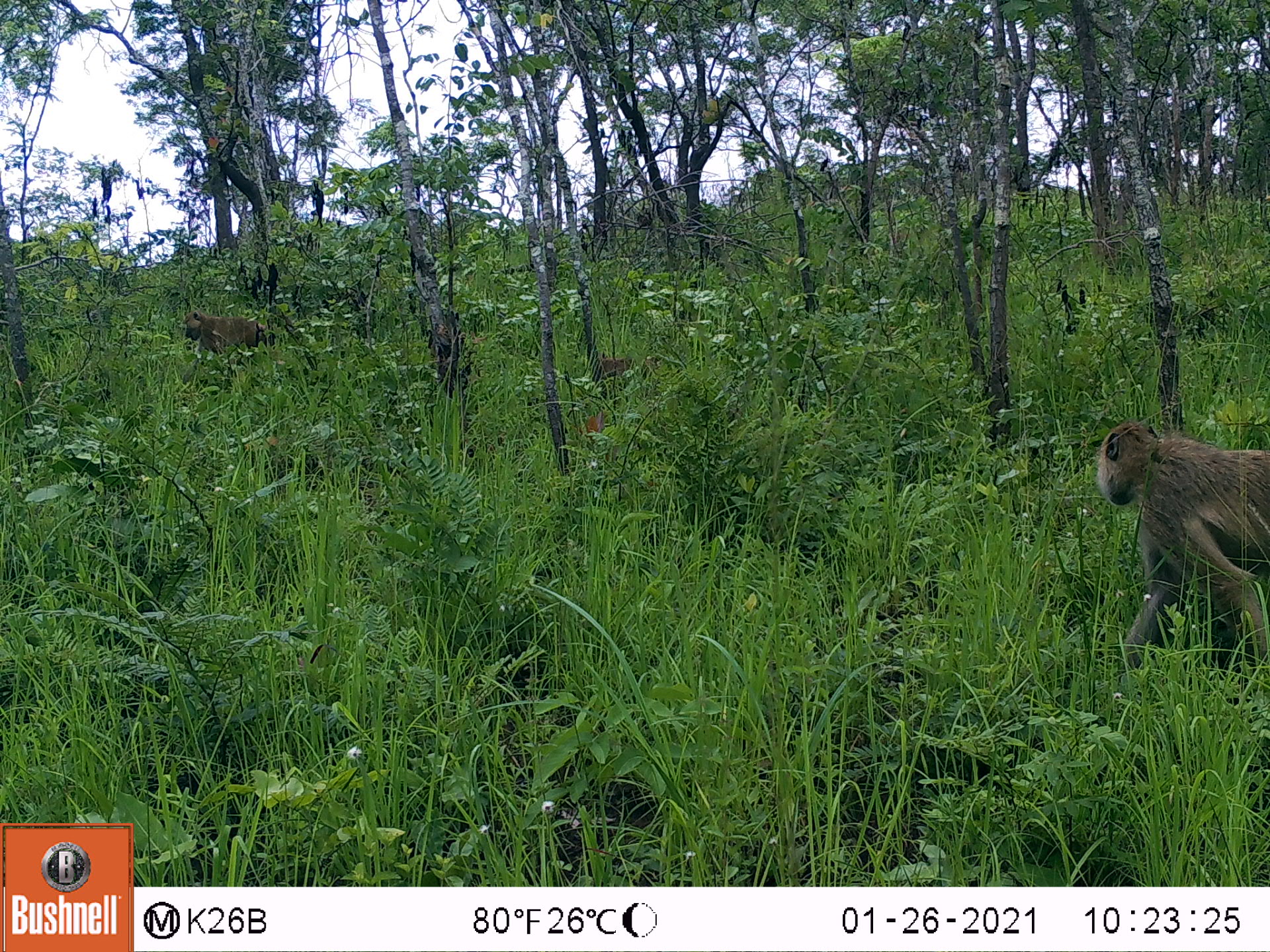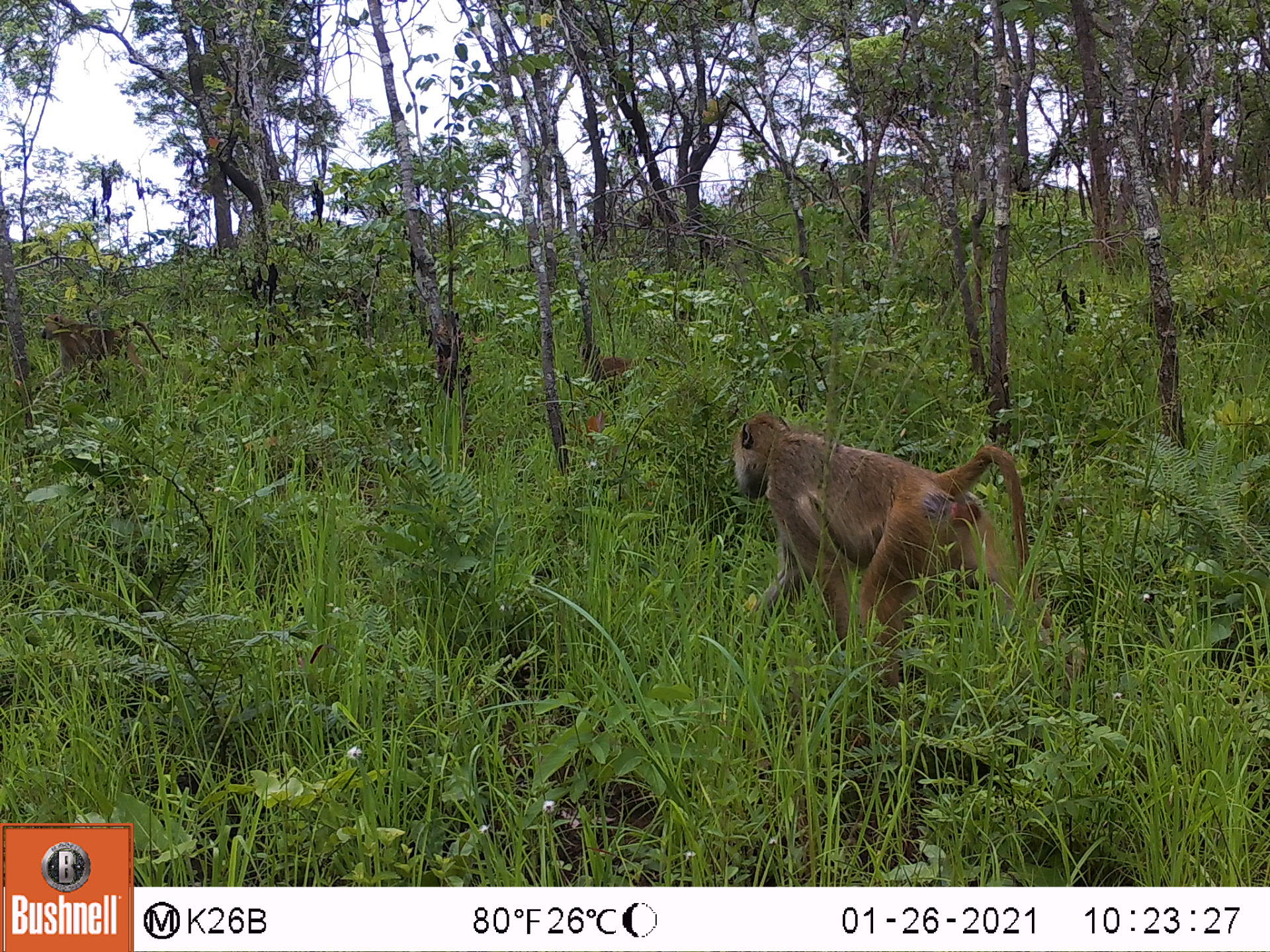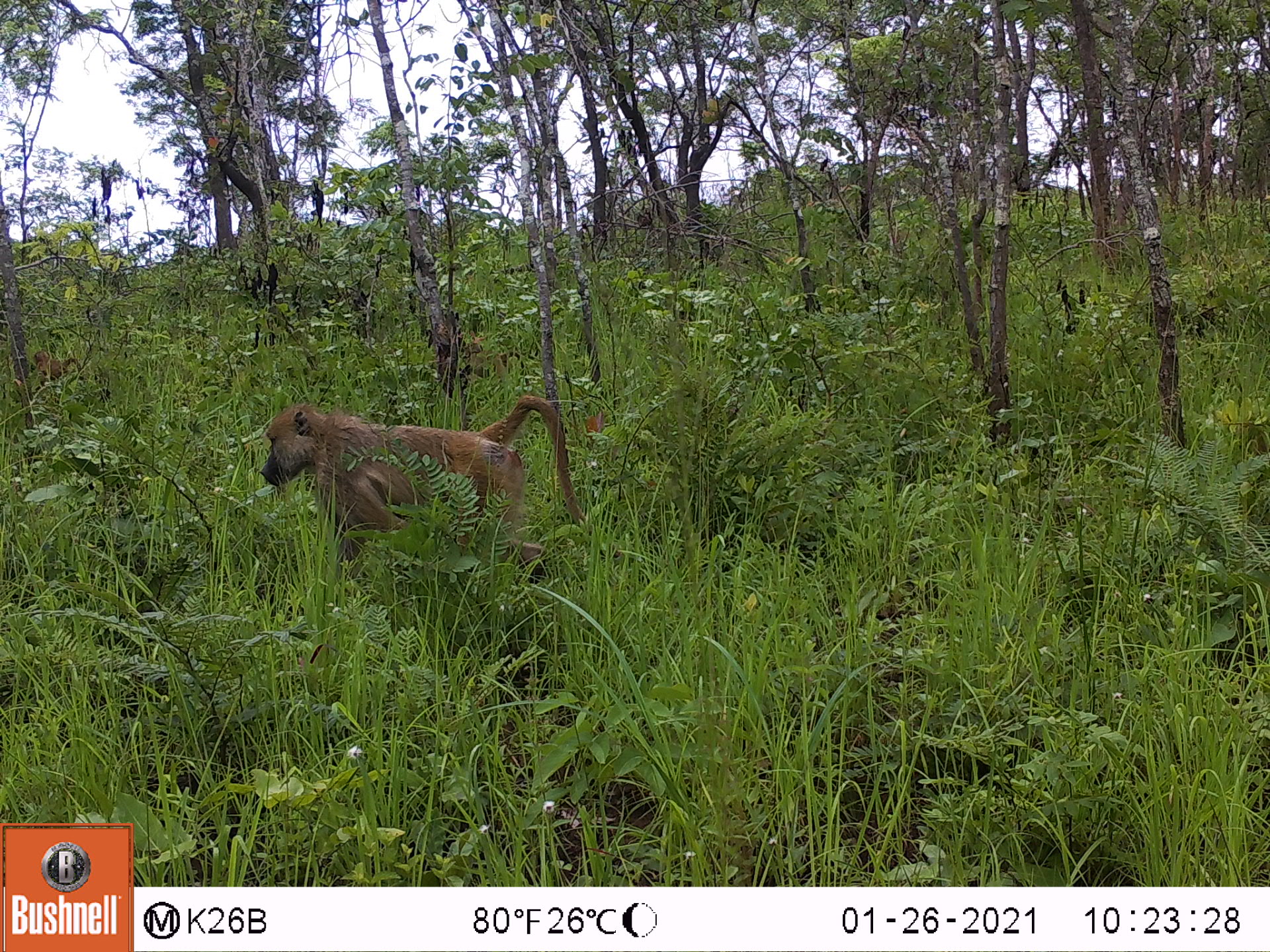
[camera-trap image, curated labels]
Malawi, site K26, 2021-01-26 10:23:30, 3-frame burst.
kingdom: Animalia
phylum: Chordata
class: Mammalia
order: Primates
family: Cercopithecidae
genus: Papio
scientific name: Papio cynocephalus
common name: yellow baboon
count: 3